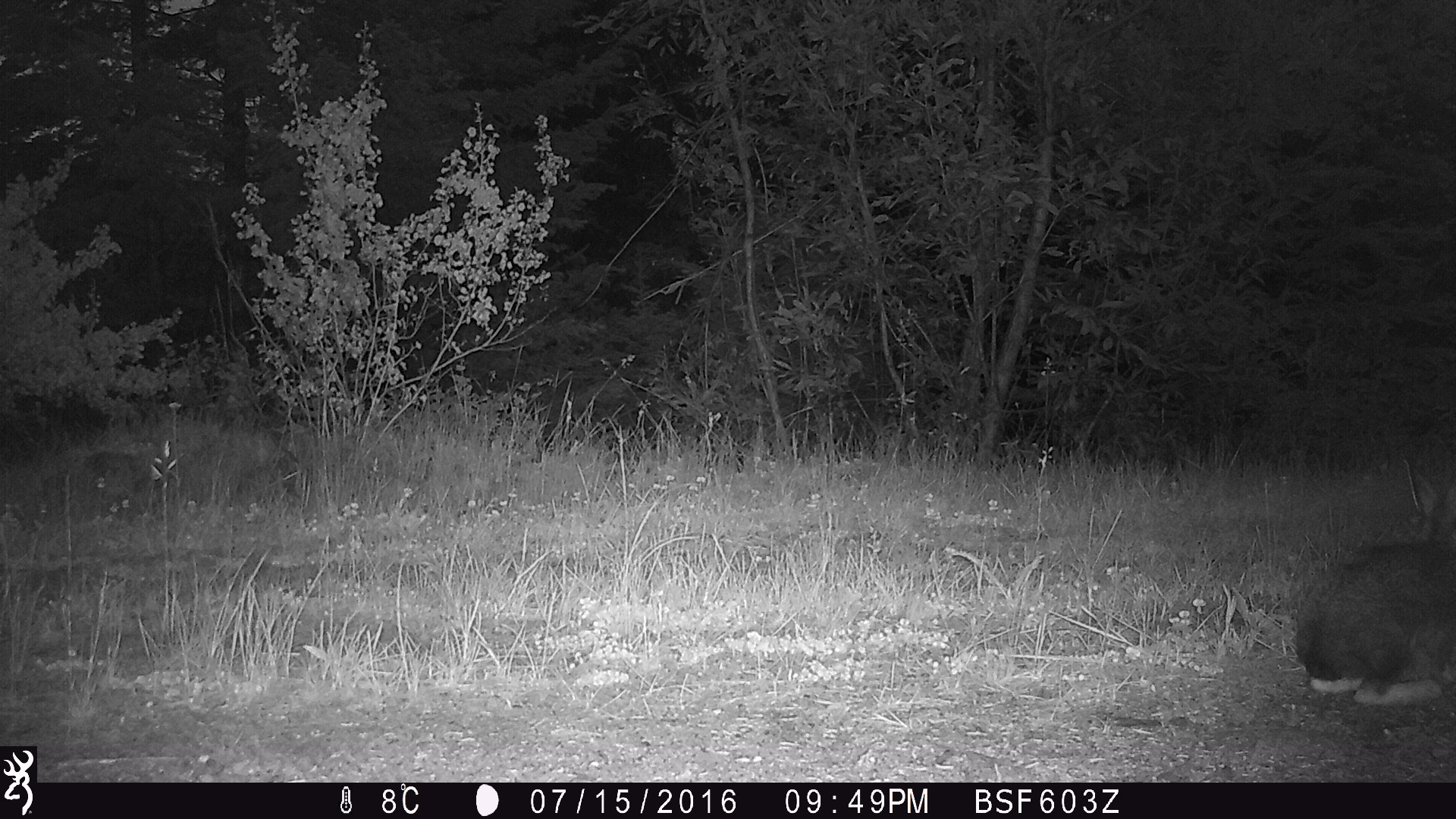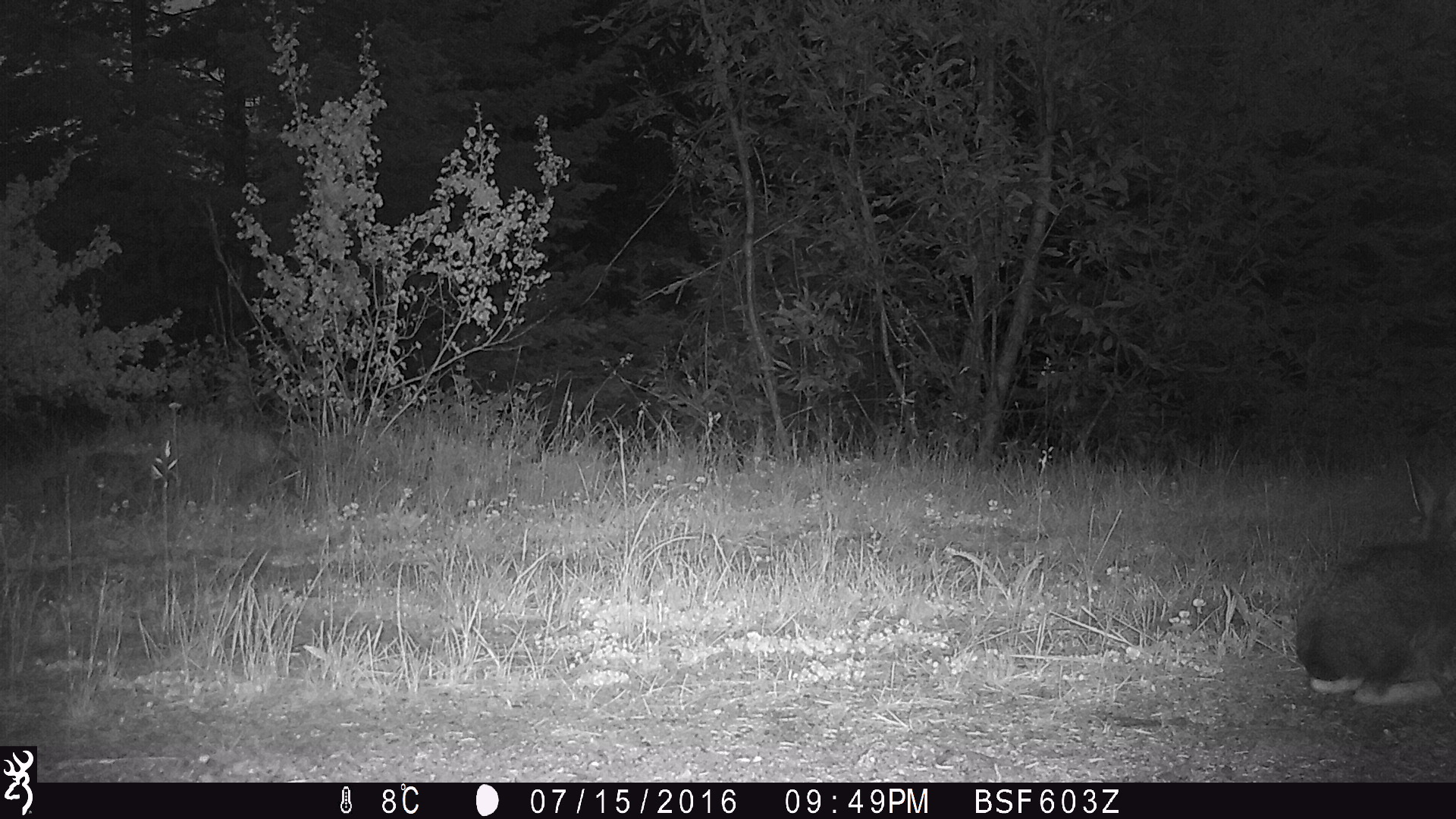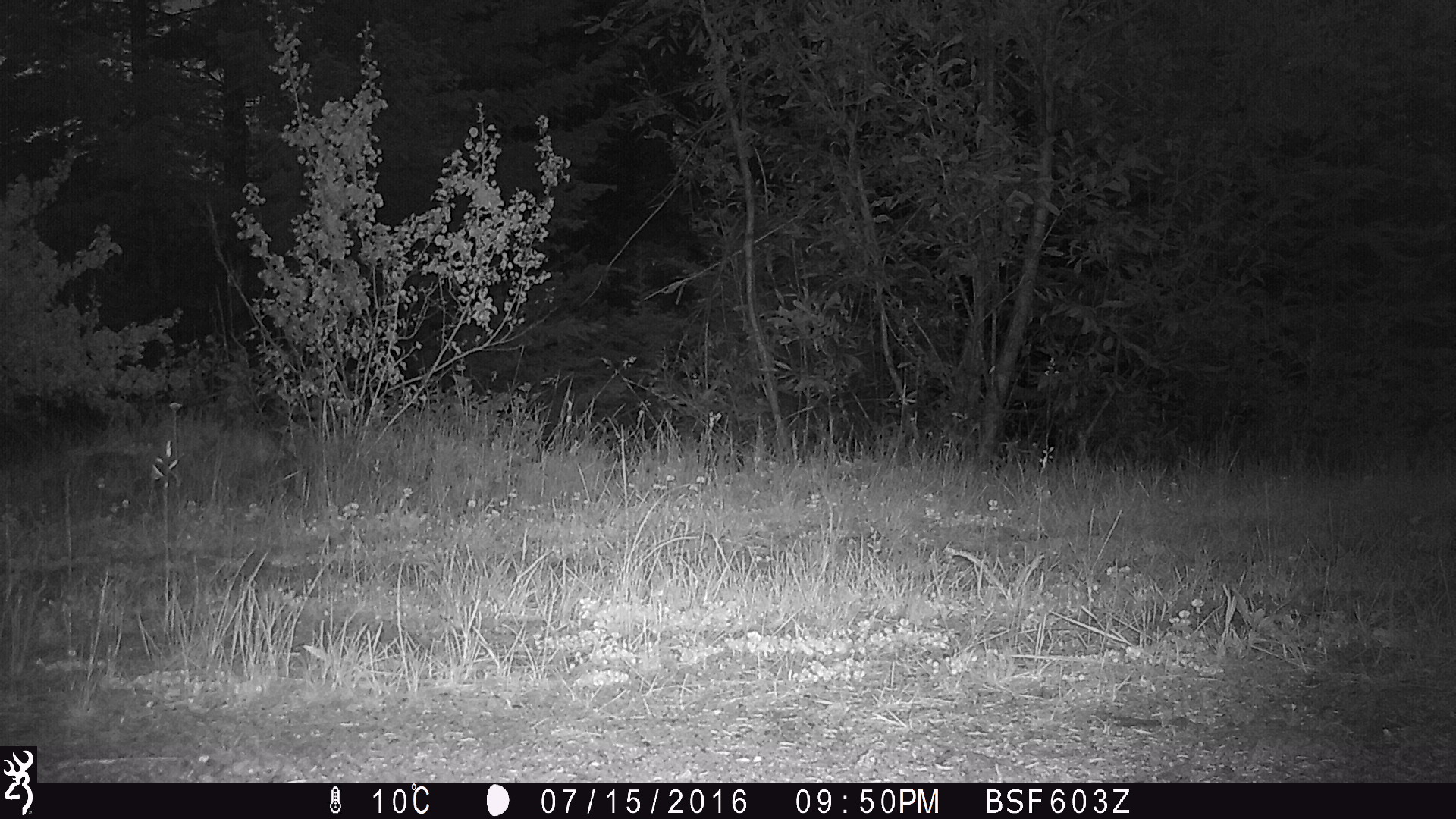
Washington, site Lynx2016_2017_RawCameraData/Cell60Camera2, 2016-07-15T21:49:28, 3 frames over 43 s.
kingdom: Animalia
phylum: Chordata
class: Mammalia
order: Lagomorpha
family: Leporidae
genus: Lepus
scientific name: Lepus americanus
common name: snowshoe hare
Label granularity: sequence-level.